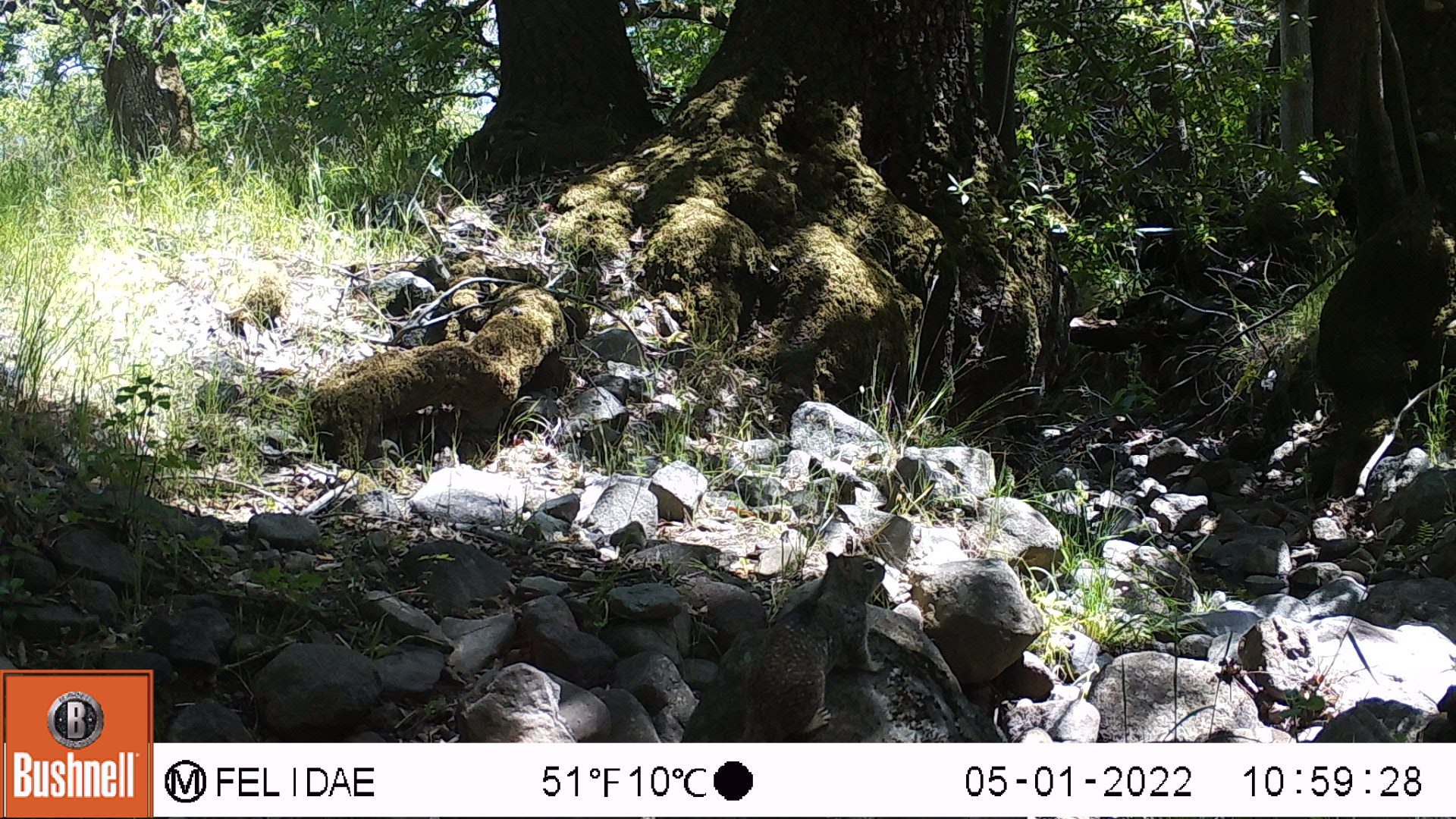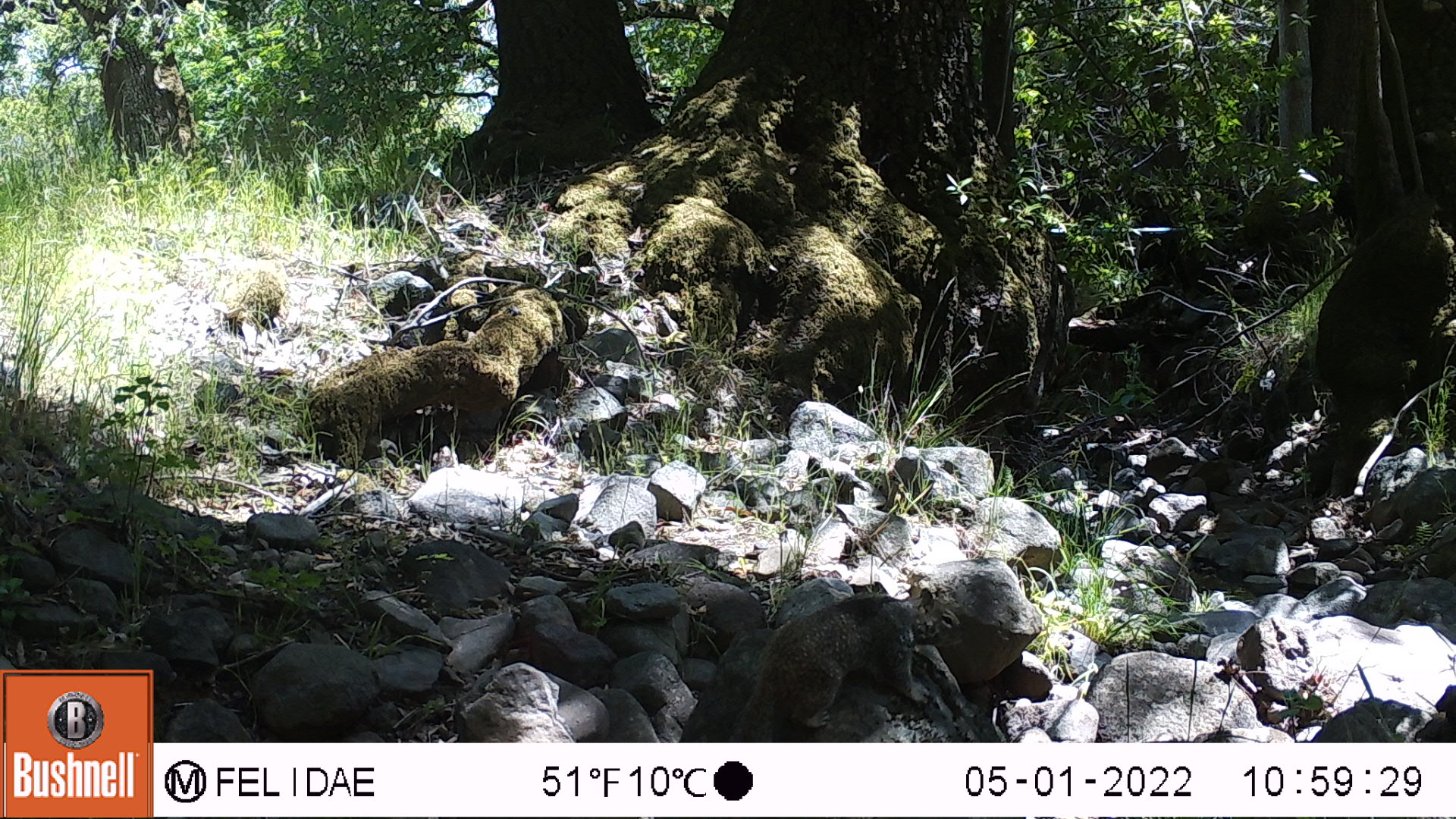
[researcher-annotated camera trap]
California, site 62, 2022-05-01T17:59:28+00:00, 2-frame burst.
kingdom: Animalia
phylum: Chordata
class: Mammalia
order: Rodentia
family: Sciuridae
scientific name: Sciuridae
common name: squirrel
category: unknown squirrel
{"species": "unknown squirrel (squirrel) (Sciuridae)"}